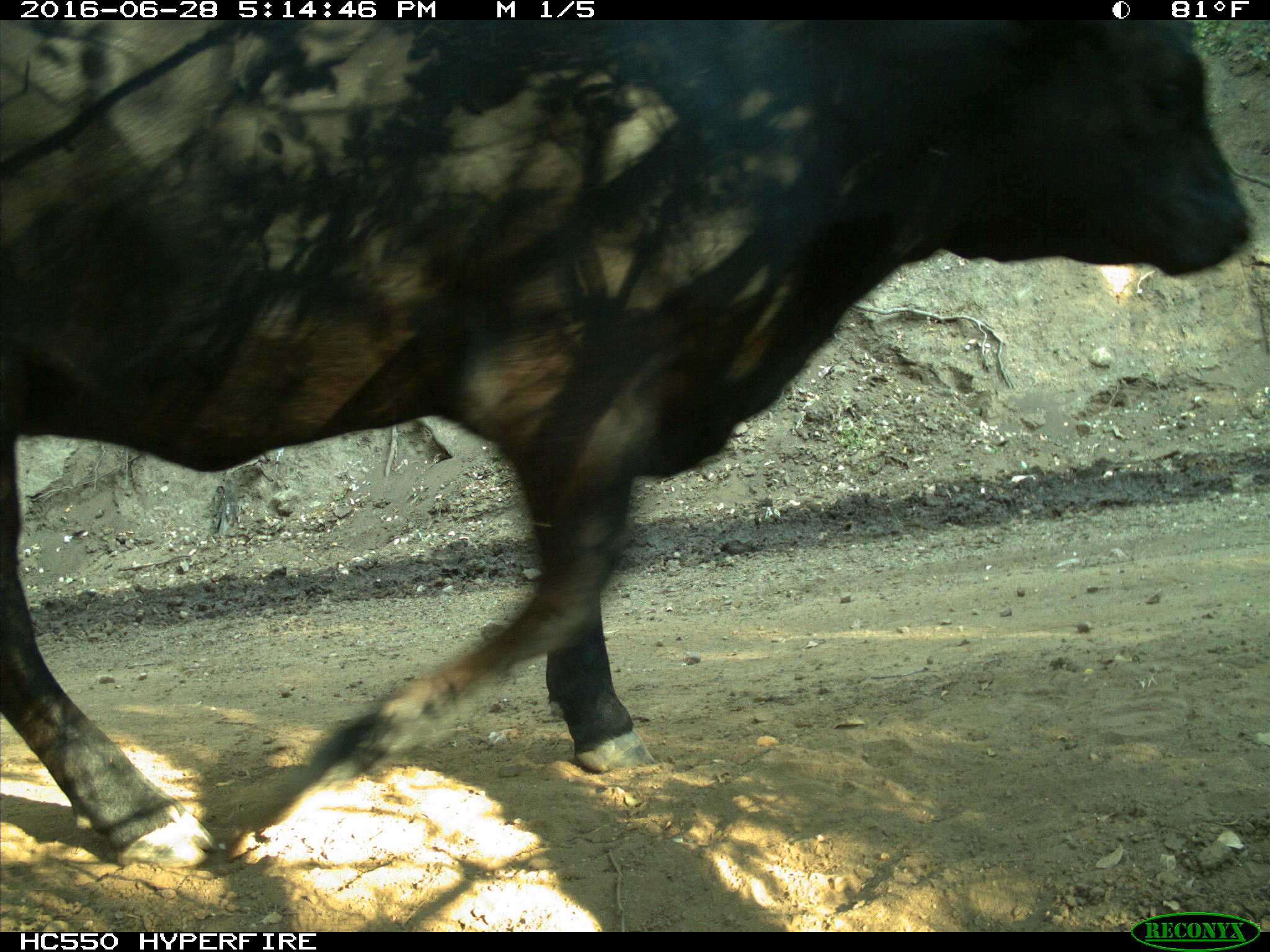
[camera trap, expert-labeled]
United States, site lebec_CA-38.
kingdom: Animalia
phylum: Chordata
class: Mammalia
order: Artiodactyla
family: Bovidae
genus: Bos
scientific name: Bos taurus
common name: domestic cow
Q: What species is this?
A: Bos taurus (domestic cow).